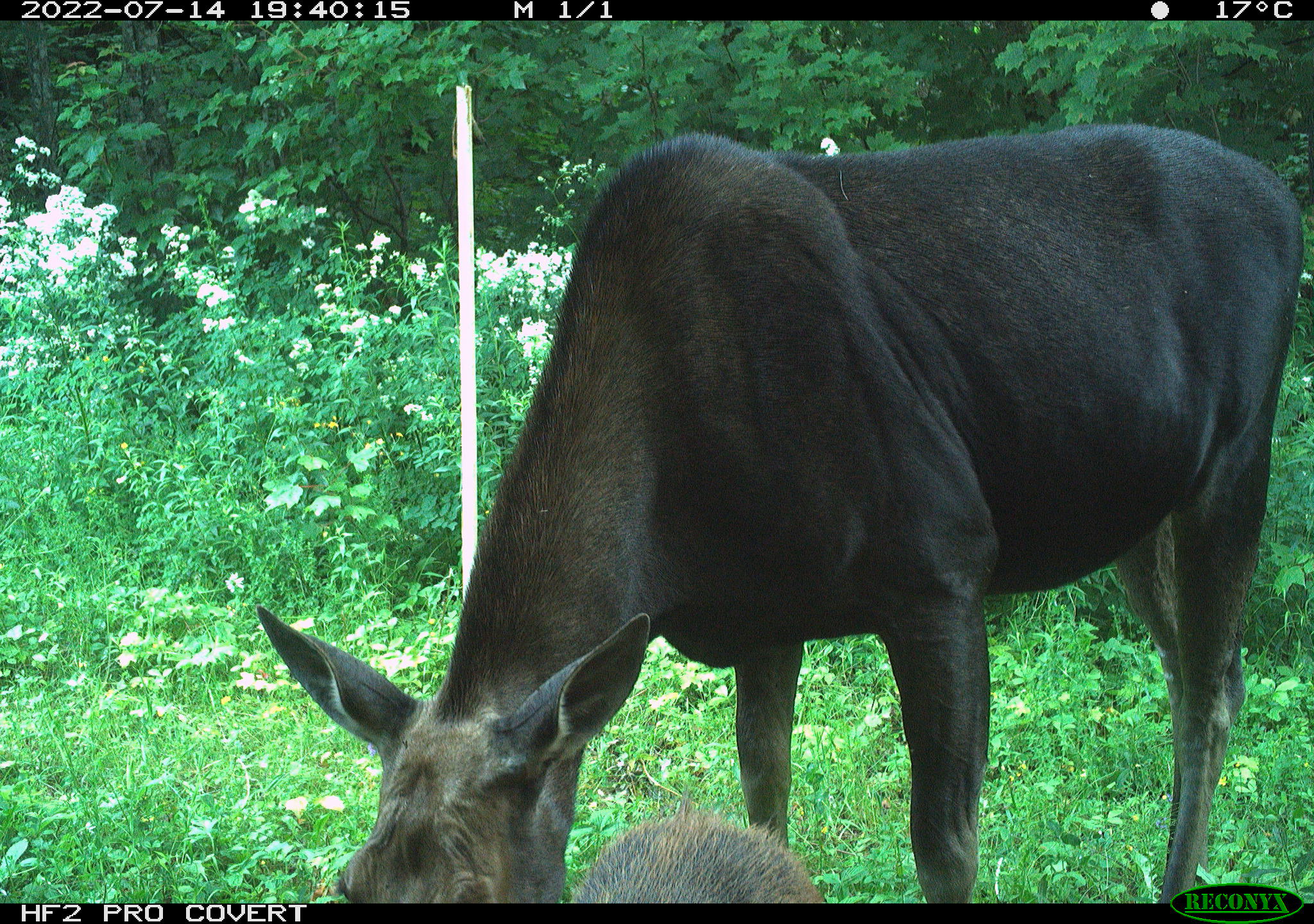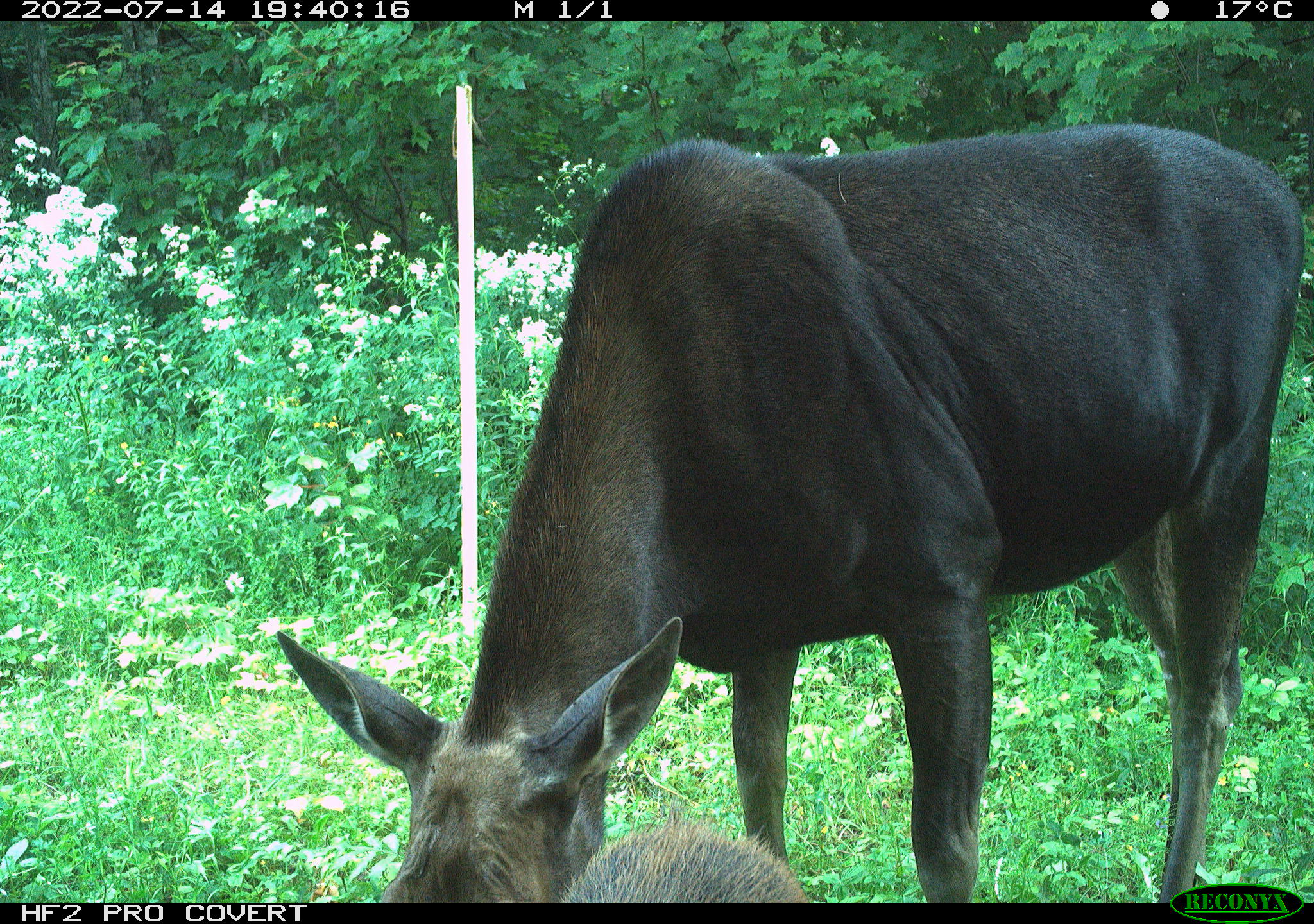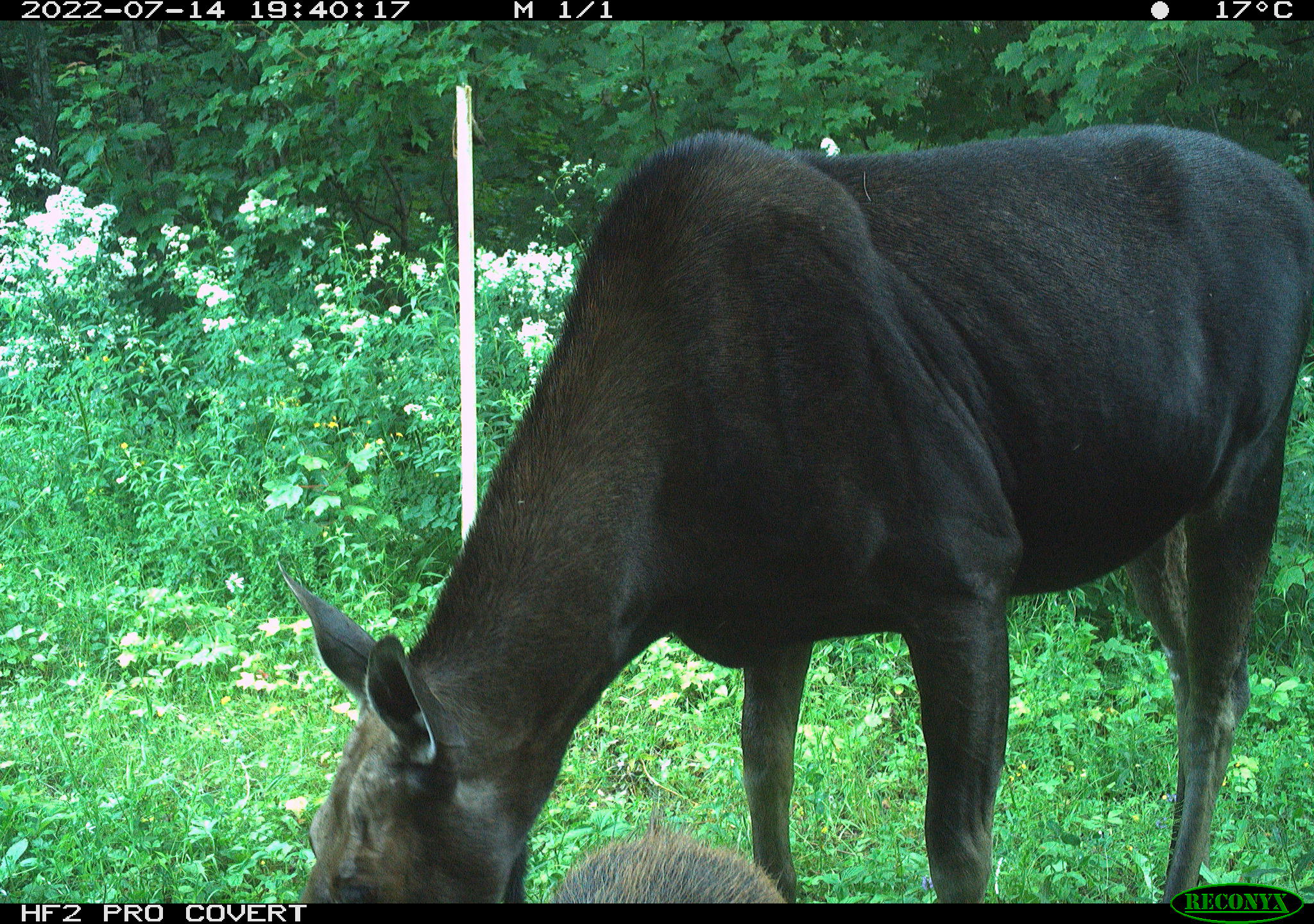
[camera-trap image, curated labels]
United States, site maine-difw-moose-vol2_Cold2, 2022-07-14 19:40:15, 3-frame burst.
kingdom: Animalia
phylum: Chordata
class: Mammalia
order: Artiodactyla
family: Cervidae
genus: Alces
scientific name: Alces alces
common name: moose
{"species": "moose (Alces alces)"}